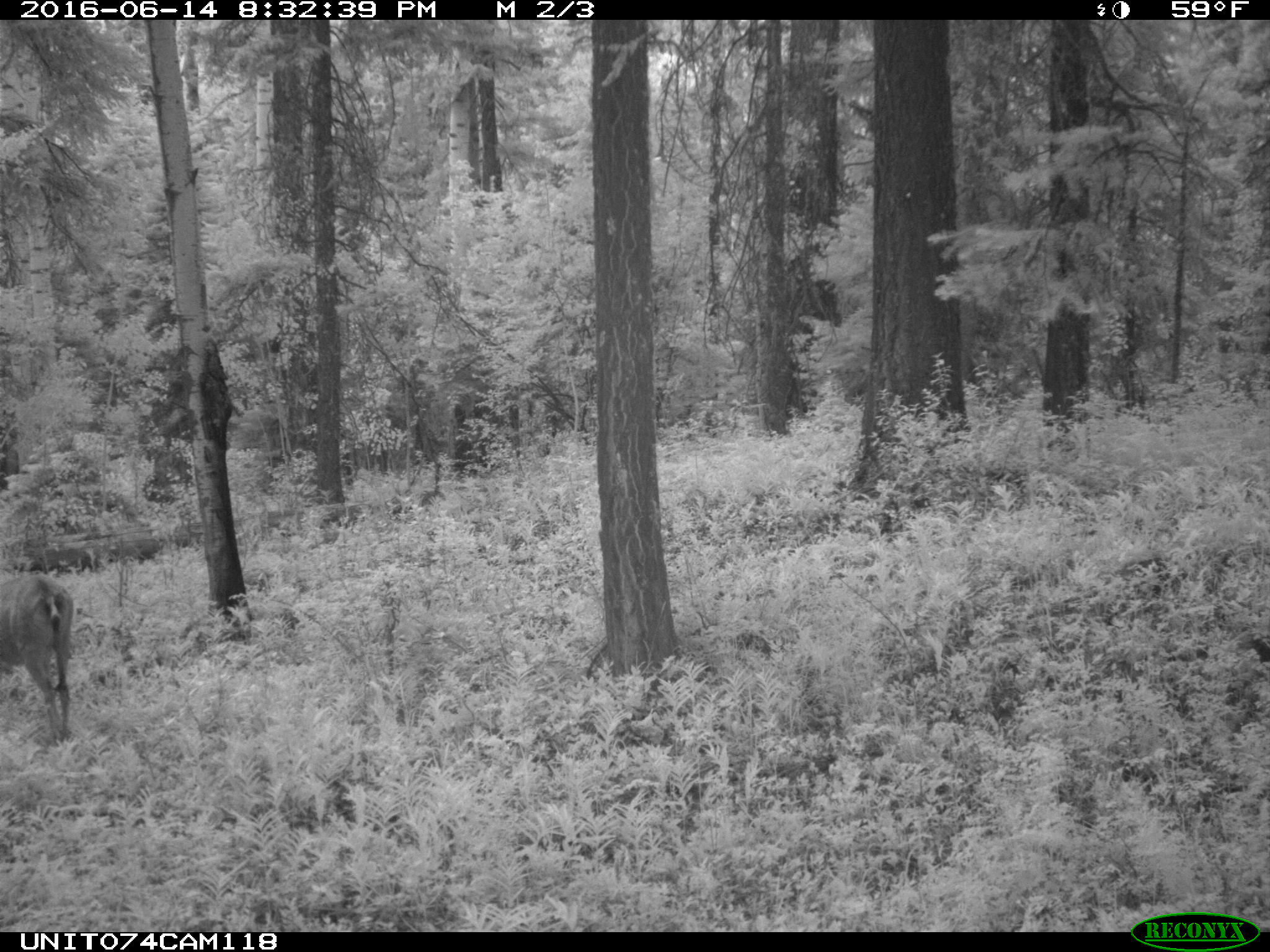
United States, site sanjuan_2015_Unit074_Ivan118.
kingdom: Animalia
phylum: Chordata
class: Mammalia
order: Artiodactyla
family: Cervidae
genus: Odocoileus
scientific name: Odocoileus hemionus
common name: mule deer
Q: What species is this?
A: Odocoileus hemionus (mule deer).